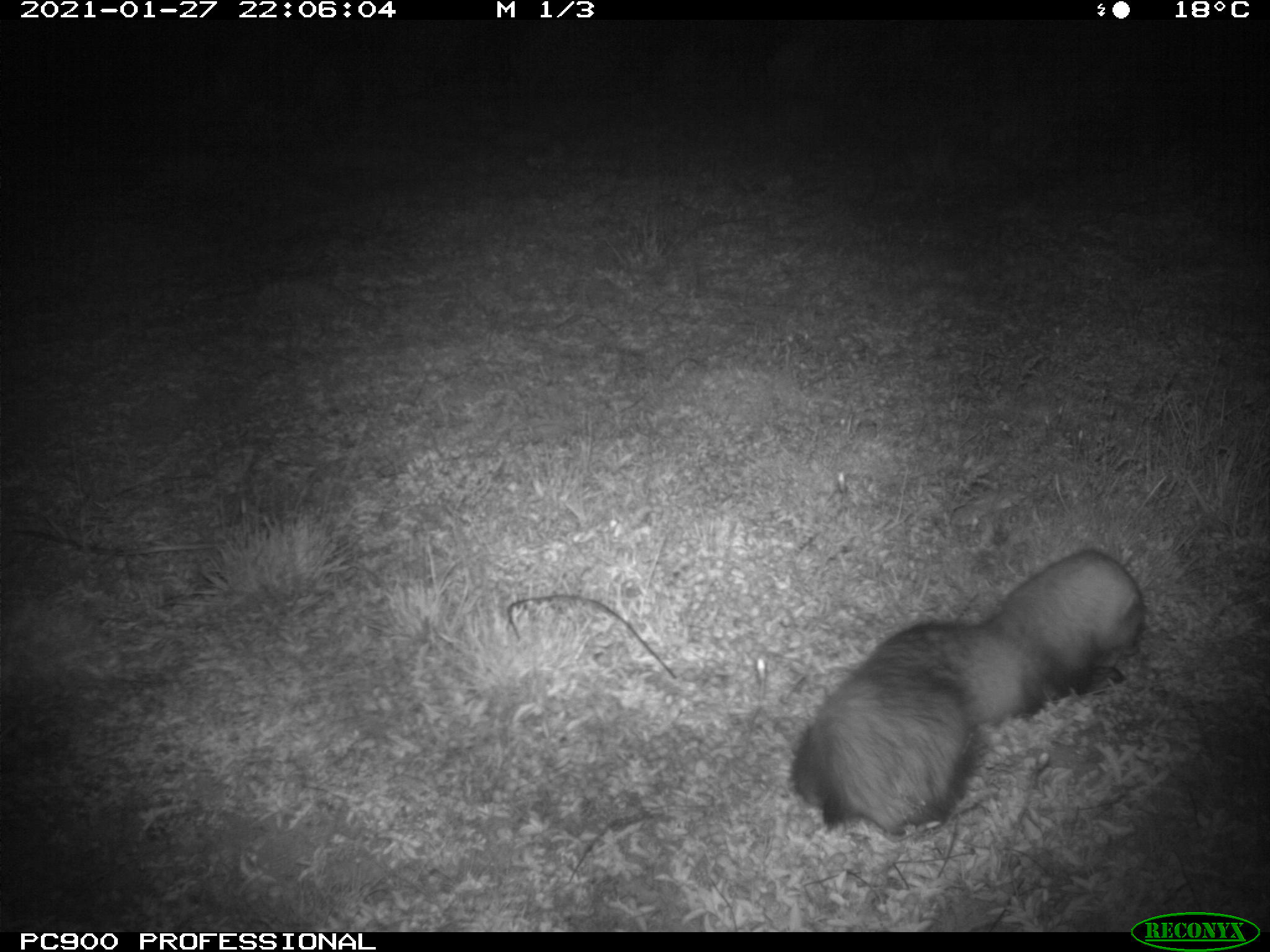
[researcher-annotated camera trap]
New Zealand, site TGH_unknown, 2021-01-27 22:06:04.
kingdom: Animalia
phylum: Chordata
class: Mammalia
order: Carnivora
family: Mustelidae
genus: Mustela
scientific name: Mustela furo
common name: ferret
Ferret (Mustela furo).